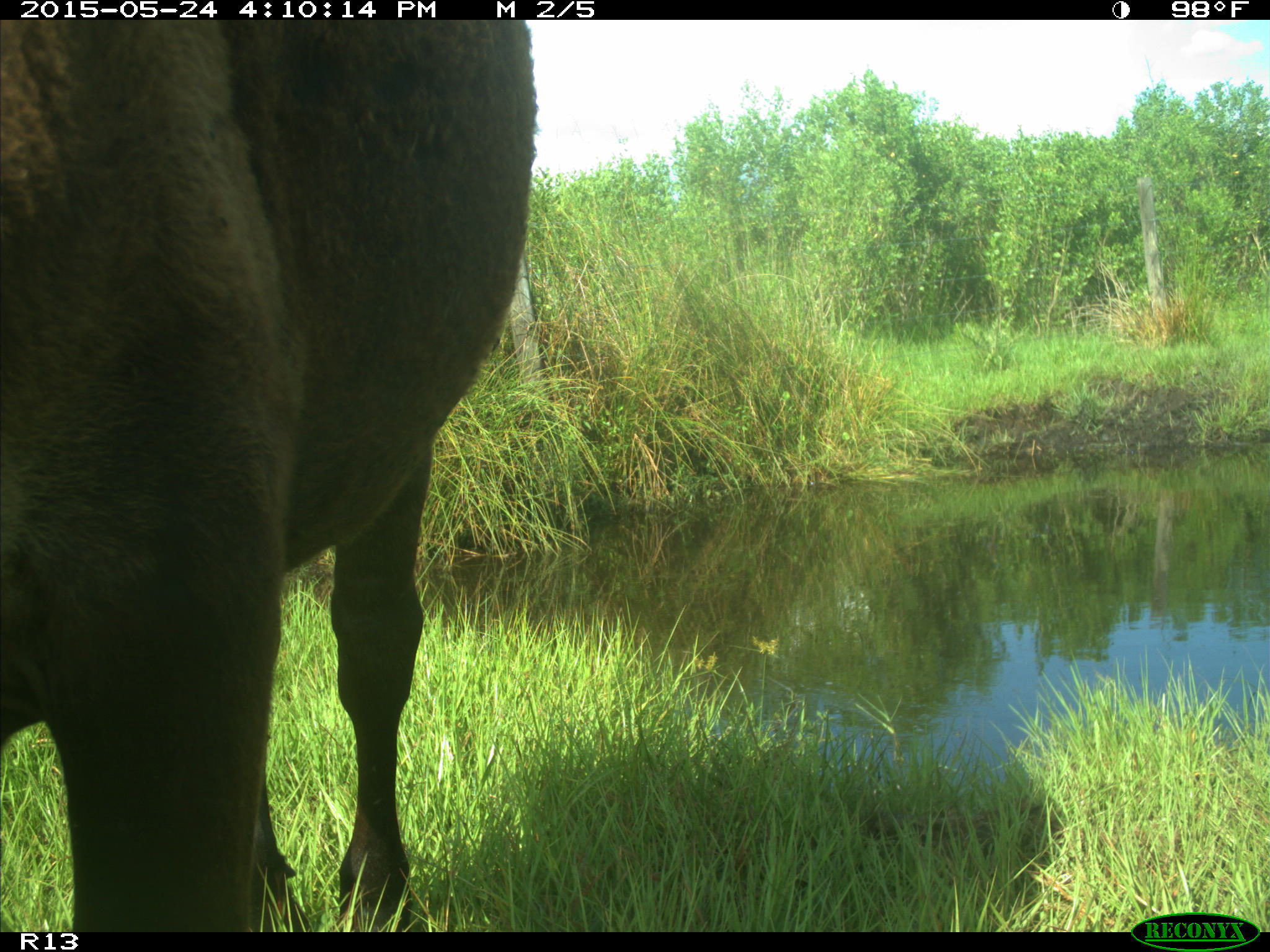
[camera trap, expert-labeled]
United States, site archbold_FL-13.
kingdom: Animalia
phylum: Chordata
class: Mammalia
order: Artiodactyla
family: Bovidae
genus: Bos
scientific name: Bos taurus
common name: domestic cow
Bos taurus (domestic cow).